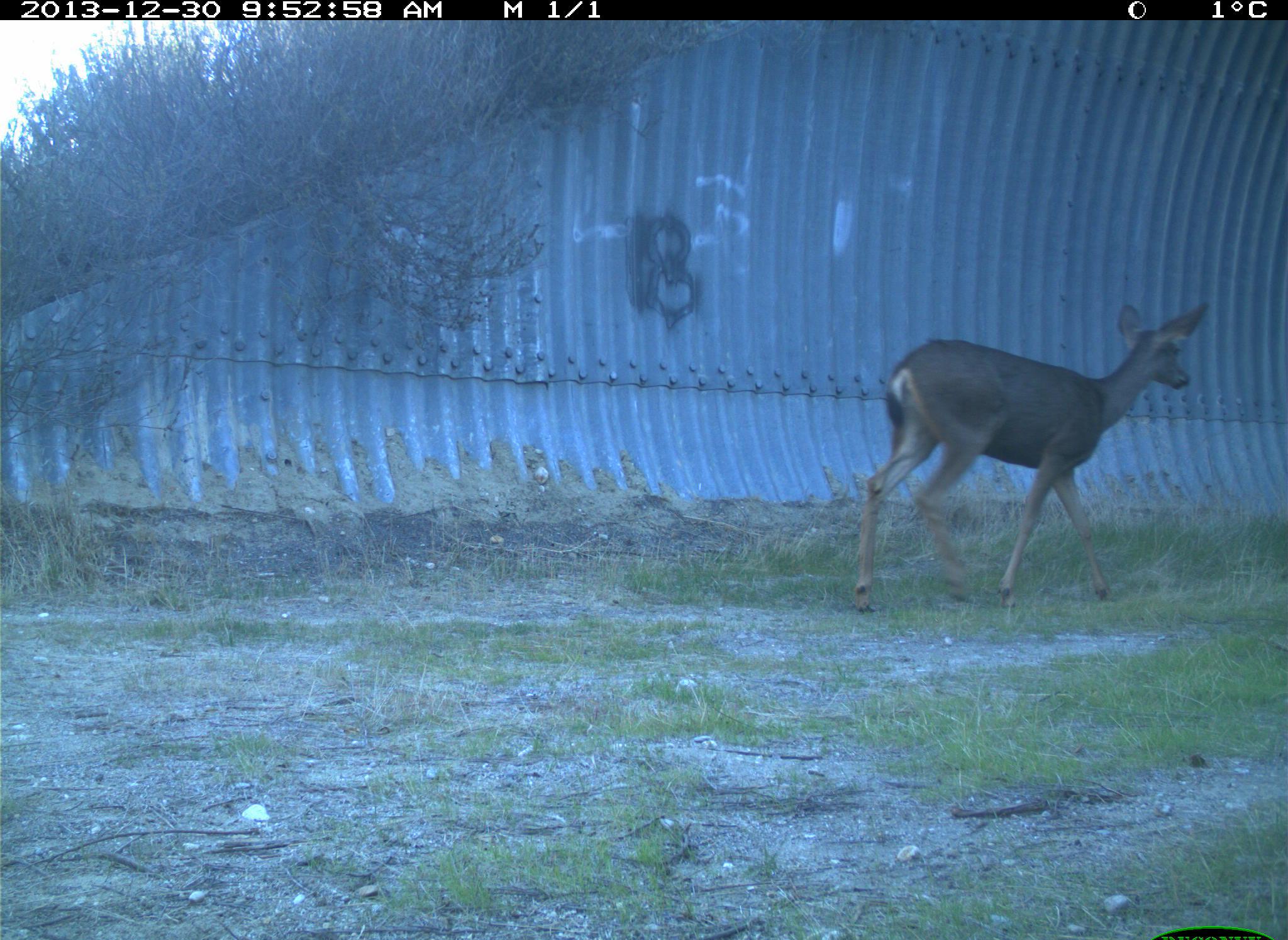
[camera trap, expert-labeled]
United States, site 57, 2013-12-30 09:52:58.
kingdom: Animalia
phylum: Chordata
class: Mammalia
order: Artiodactyla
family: Cervidae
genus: Odocoileus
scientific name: Odocoileus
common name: deer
Deer (Odocoileus).